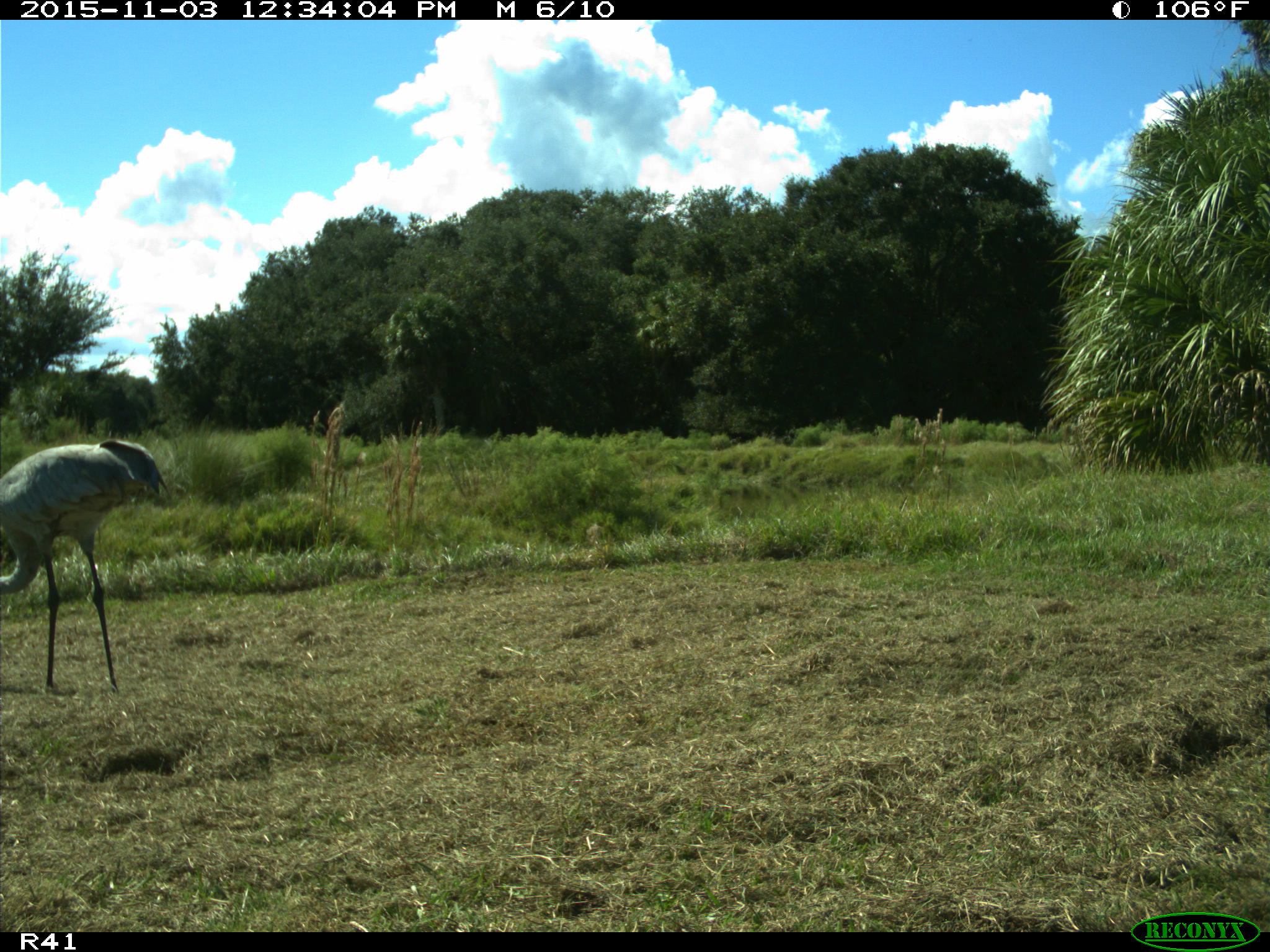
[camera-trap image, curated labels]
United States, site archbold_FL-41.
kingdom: Animalia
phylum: Chordata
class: Aves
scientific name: Aves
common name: birds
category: unidentified bird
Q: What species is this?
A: Unidentified bird (birds) (Aves).